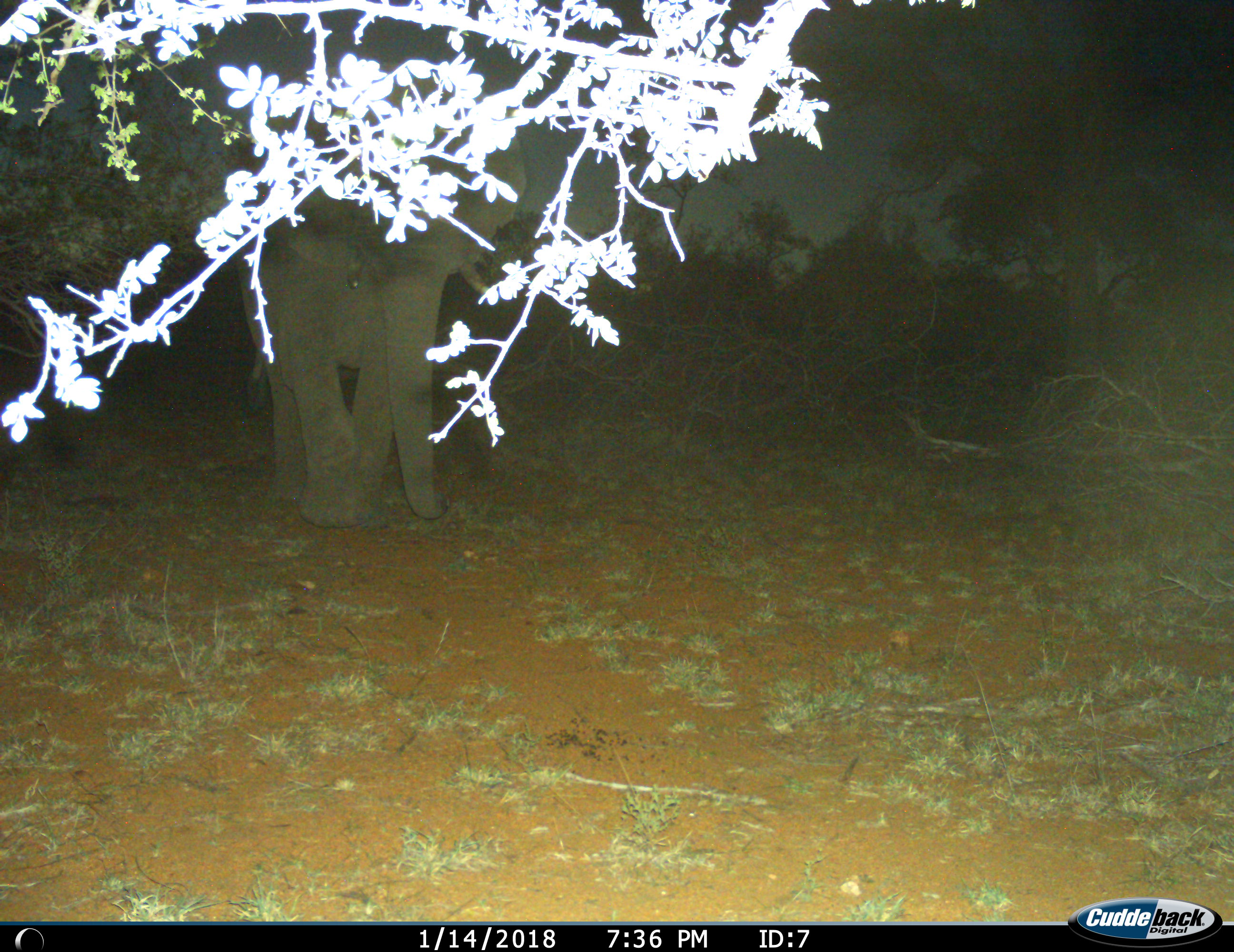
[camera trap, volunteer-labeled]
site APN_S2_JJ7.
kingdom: Animalia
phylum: Chordata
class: Mammalia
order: Proboscidea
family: Elephantidae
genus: Loxodonta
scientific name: Loxodonta africana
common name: african bush elephant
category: elephant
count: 1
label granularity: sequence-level